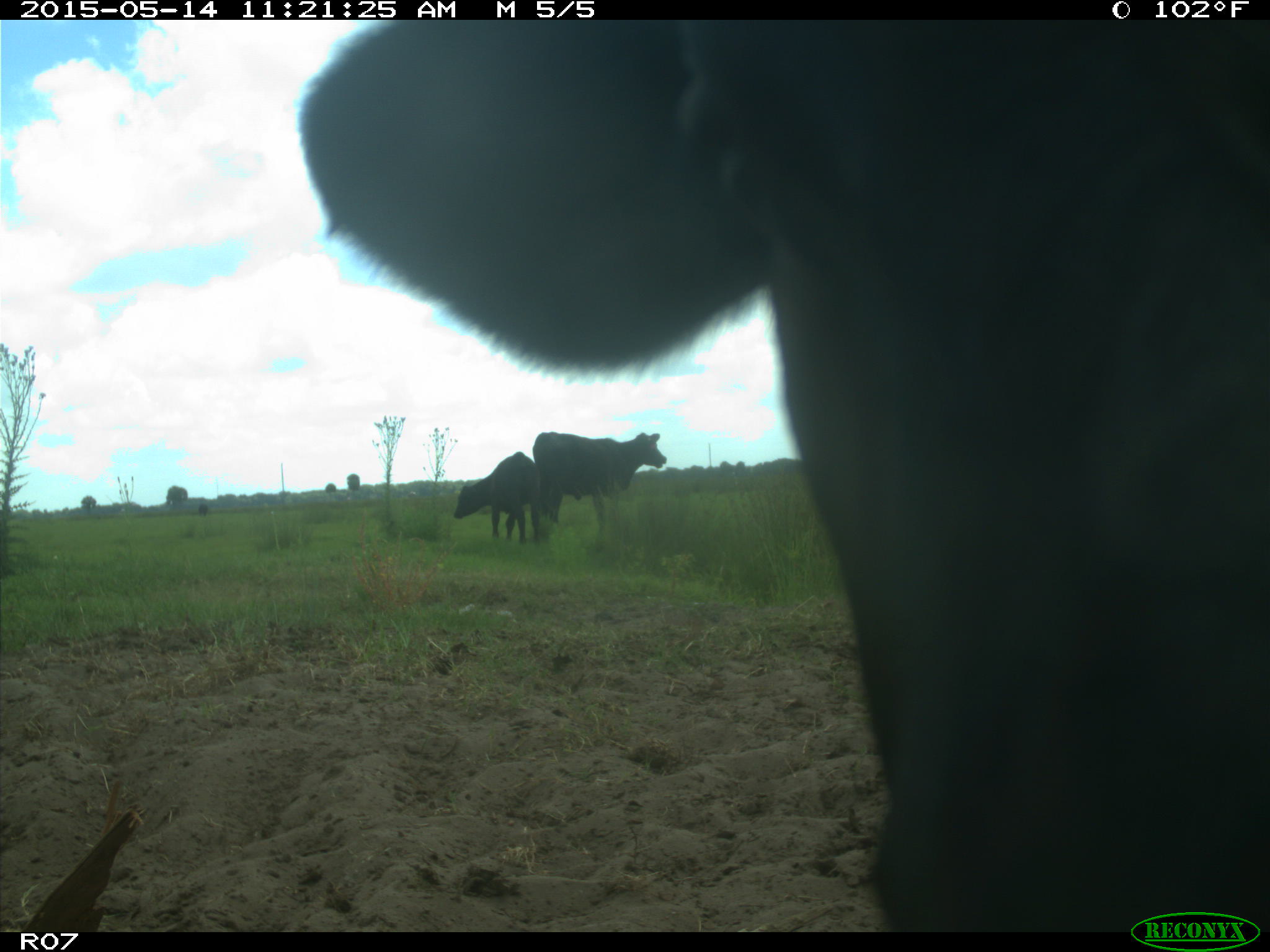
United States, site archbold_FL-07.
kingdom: Animalia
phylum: Chordata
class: Mammalia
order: Artiodactyla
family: Bovidae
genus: Bos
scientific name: Bos taurus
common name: domestic cow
Bos taurus (domestic cow).